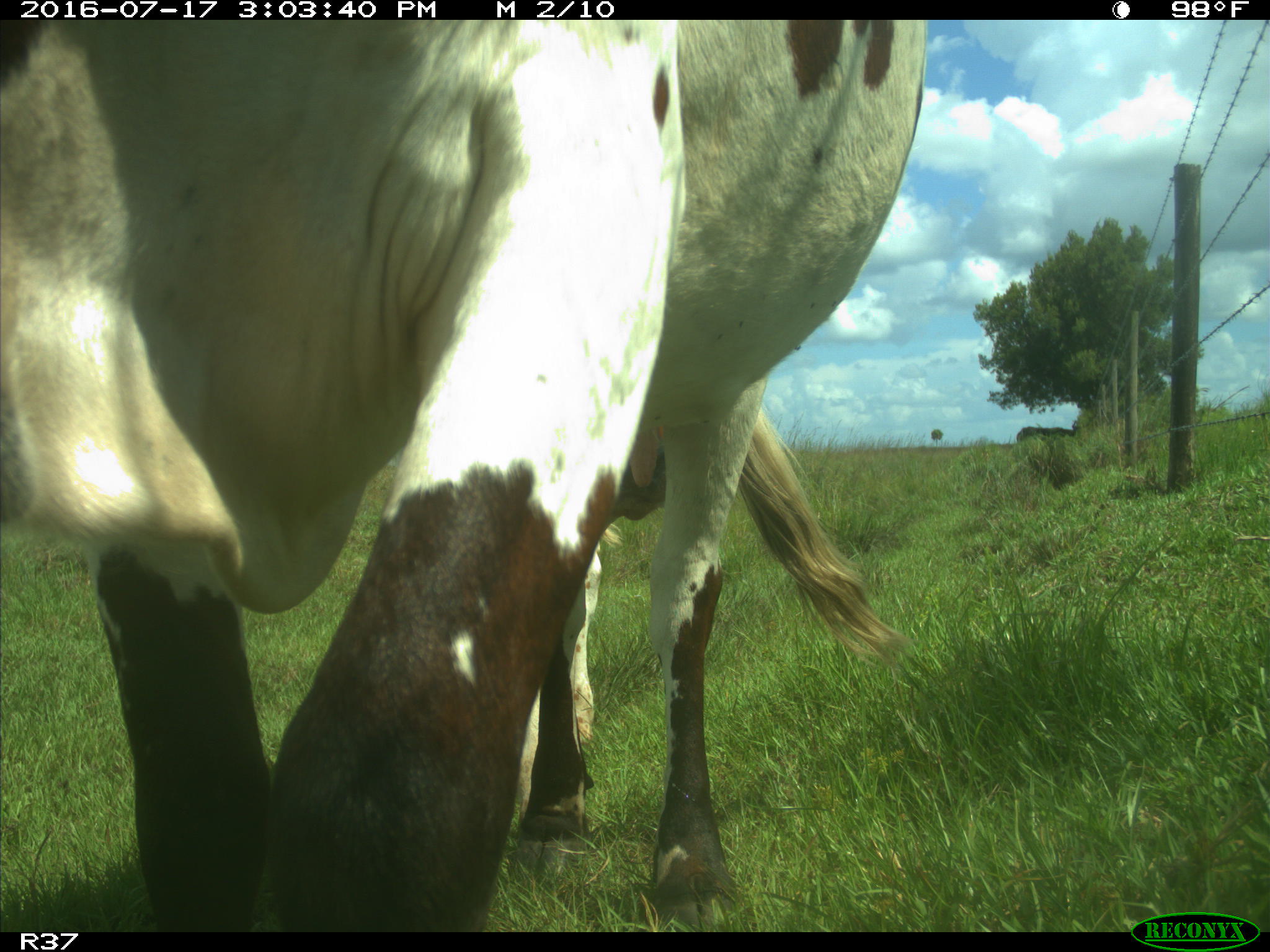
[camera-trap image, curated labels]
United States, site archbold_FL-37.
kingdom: Animalia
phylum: Chordata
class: Mammalia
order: Artiodactyla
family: Bovidae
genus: Bos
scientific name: Bos taurus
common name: domestic cow